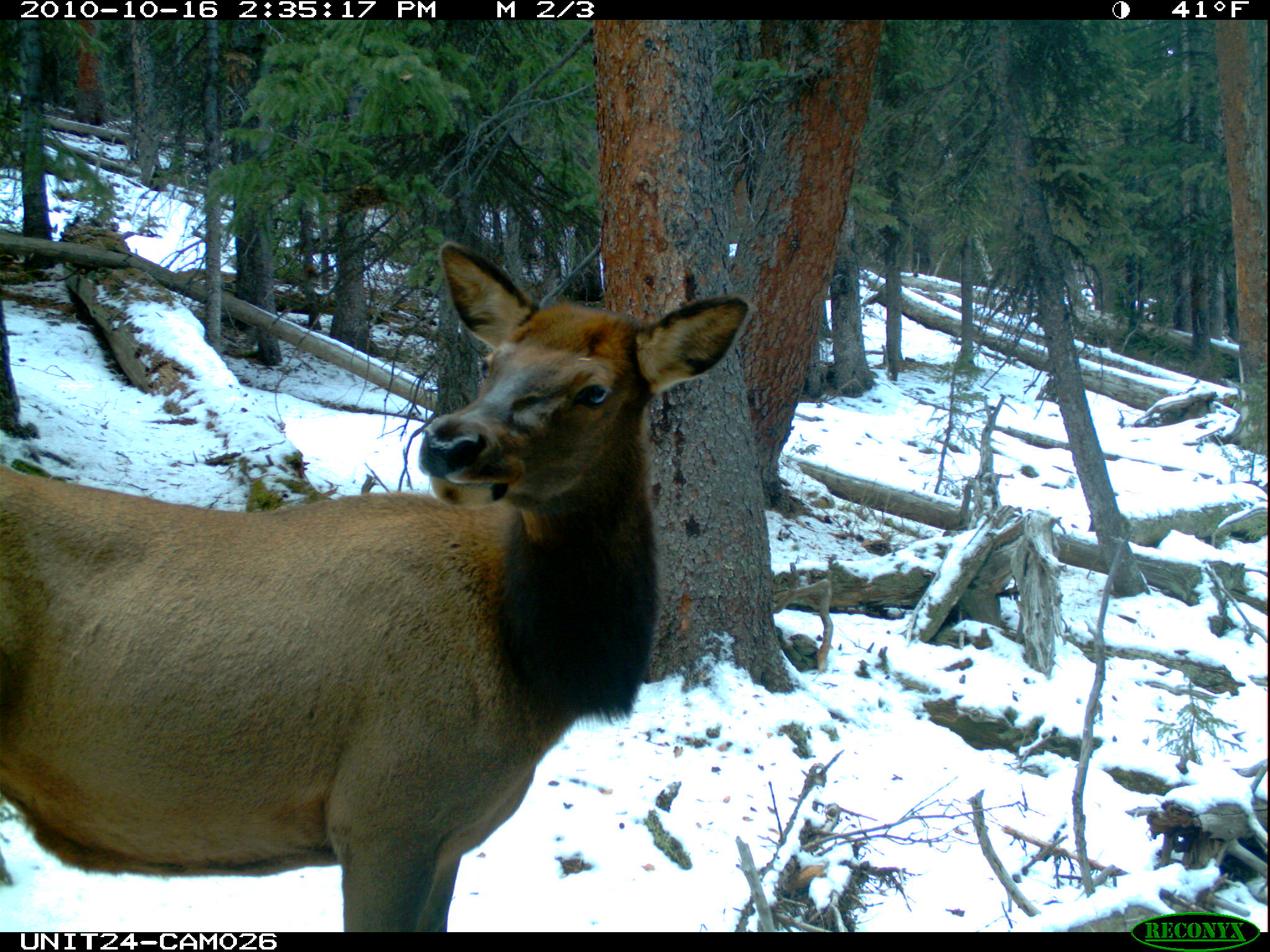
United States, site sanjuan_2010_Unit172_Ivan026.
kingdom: Animalia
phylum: Chordata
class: Mammalia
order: Artiodactyla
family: Cervidae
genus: Cervus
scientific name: Cervus elaphus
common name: red deer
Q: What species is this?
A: Cervus elaphus (red deer).